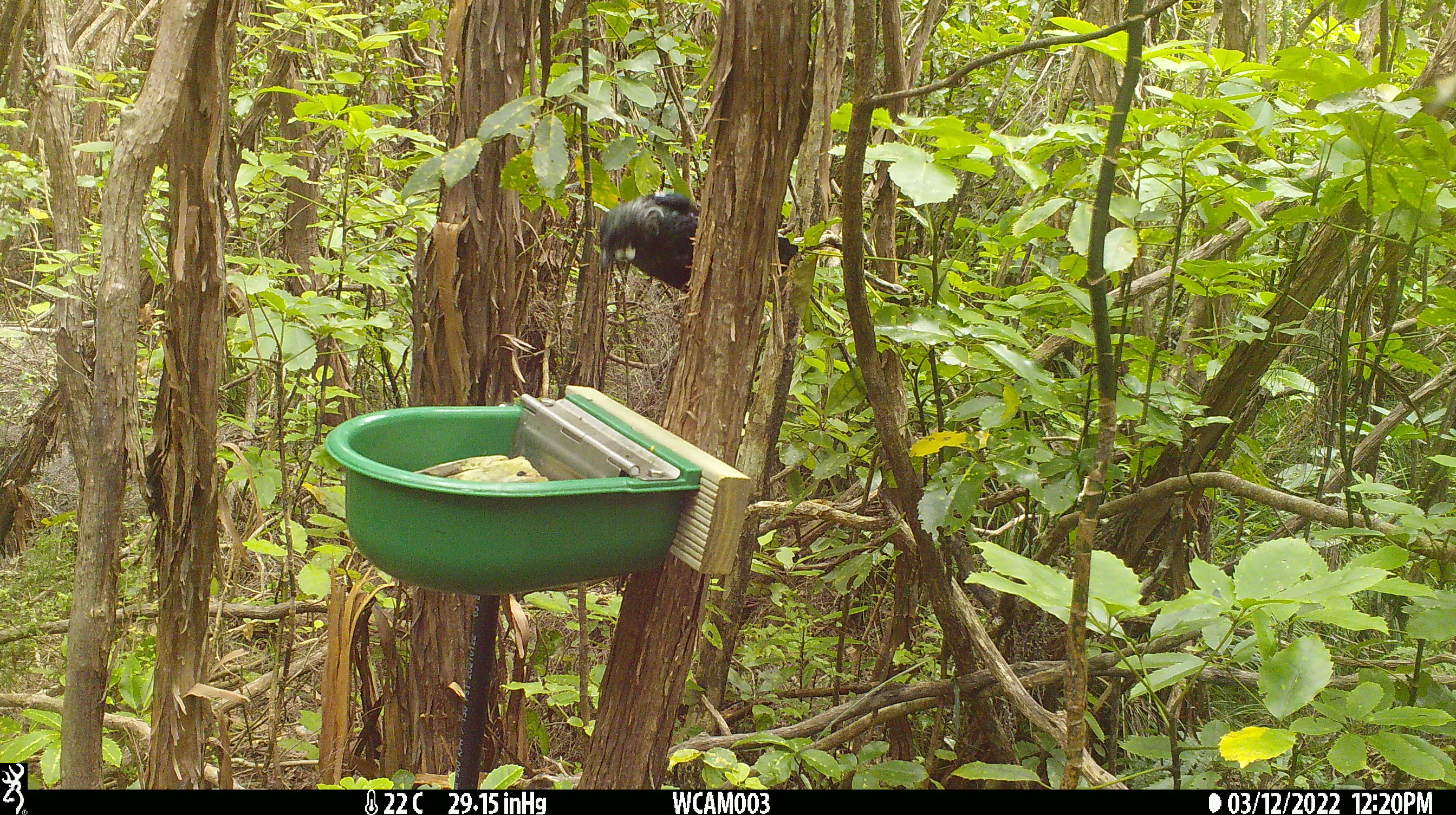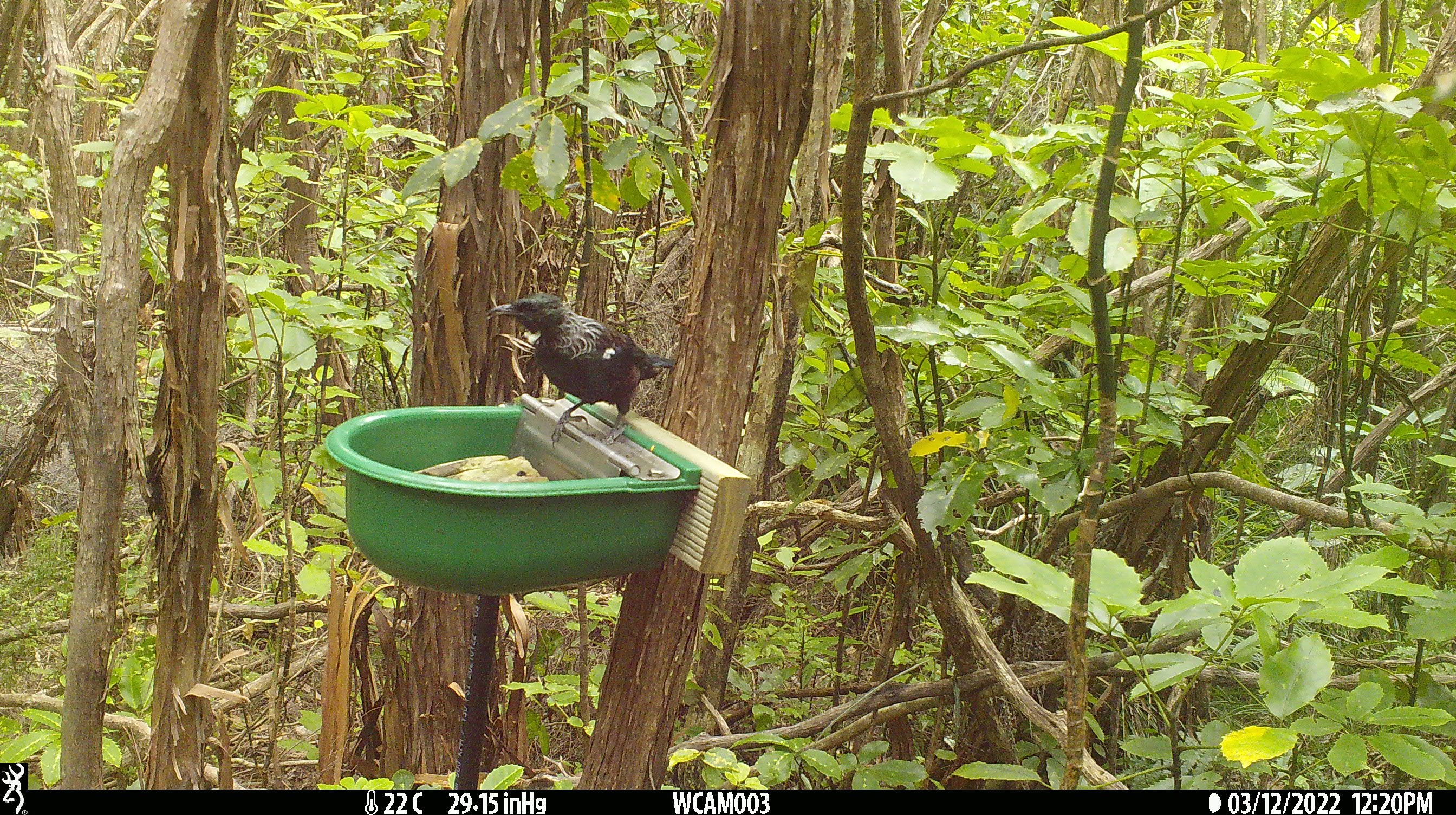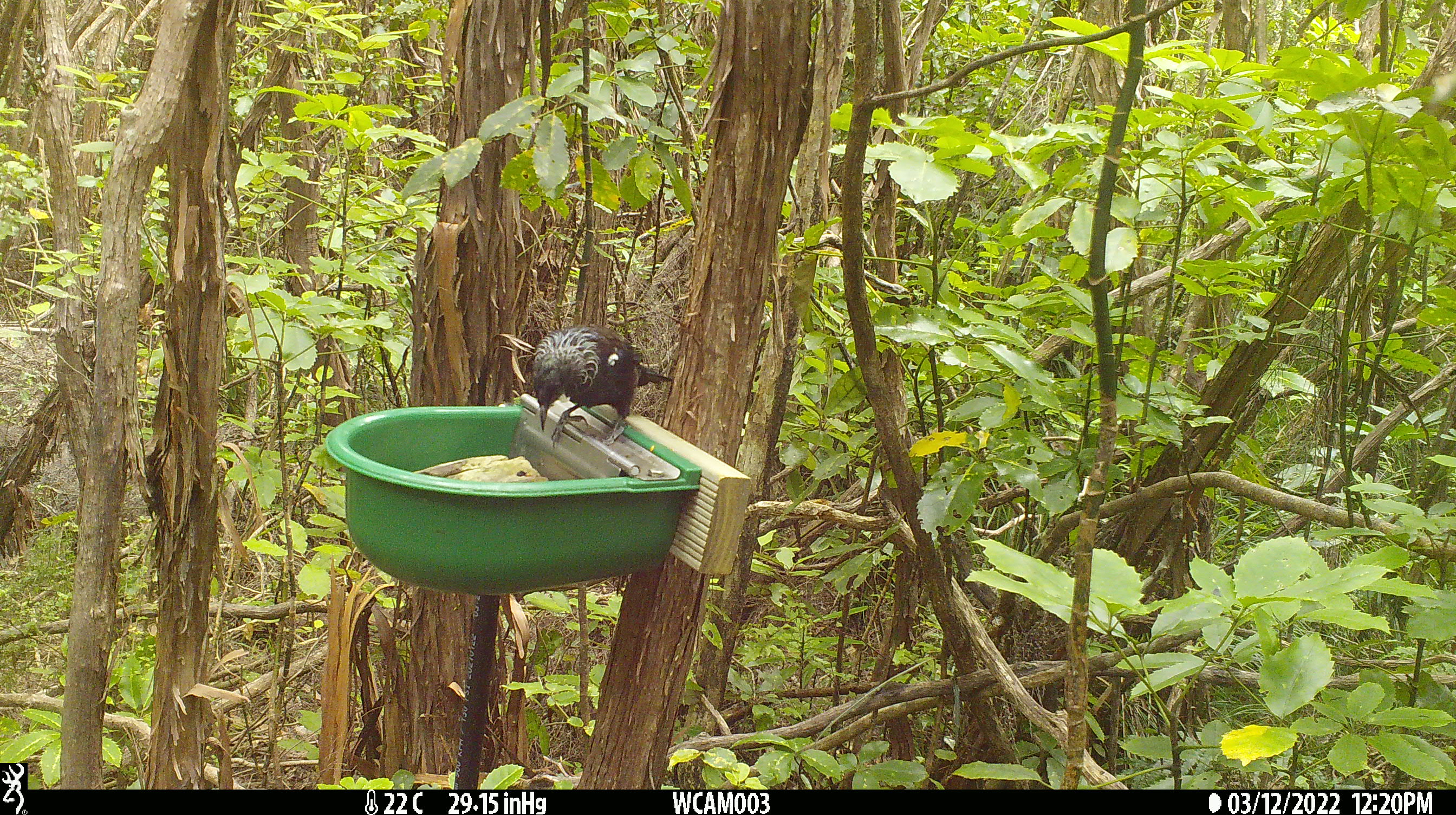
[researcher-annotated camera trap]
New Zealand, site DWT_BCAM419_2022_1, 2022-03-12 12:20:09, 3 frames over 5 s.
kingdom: Animalia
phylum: Chordata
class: Aves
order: Passeriformes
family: Meliphagidae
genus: Prosthemadera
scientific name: Prosthemadera novaeseelandiae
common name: tui